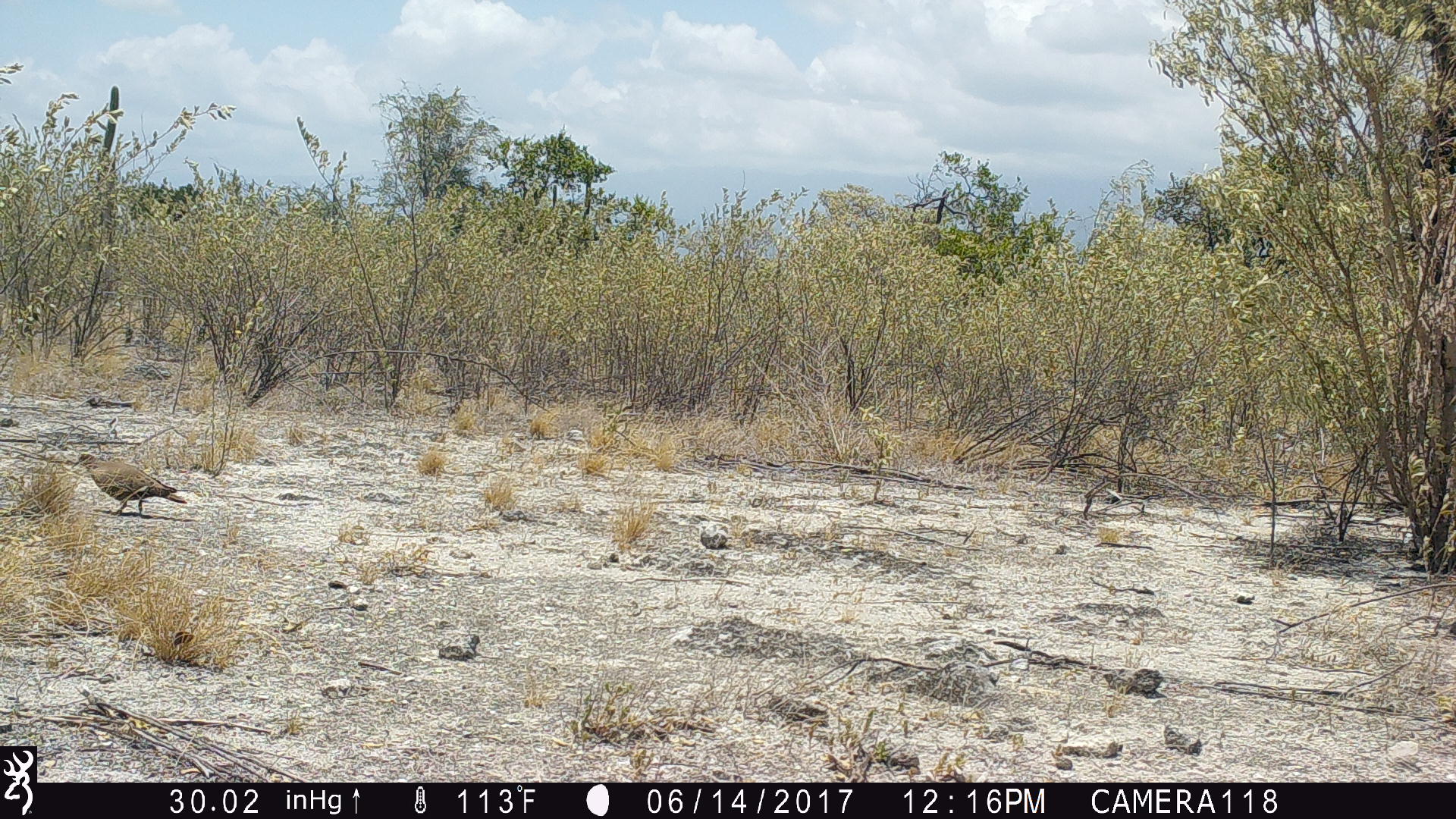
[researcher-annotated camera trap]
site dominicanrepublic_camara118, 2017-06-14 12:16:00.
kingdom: Animalia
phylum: Chordata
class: Aves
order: Columbiformes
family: Columbidae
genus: Zenaida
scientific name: Zenaida asiatica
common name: white-winged dove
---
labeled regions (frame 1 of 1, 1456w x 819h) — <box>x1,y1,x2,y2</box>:
white-winged dove: <box>72,450,190,517</box>